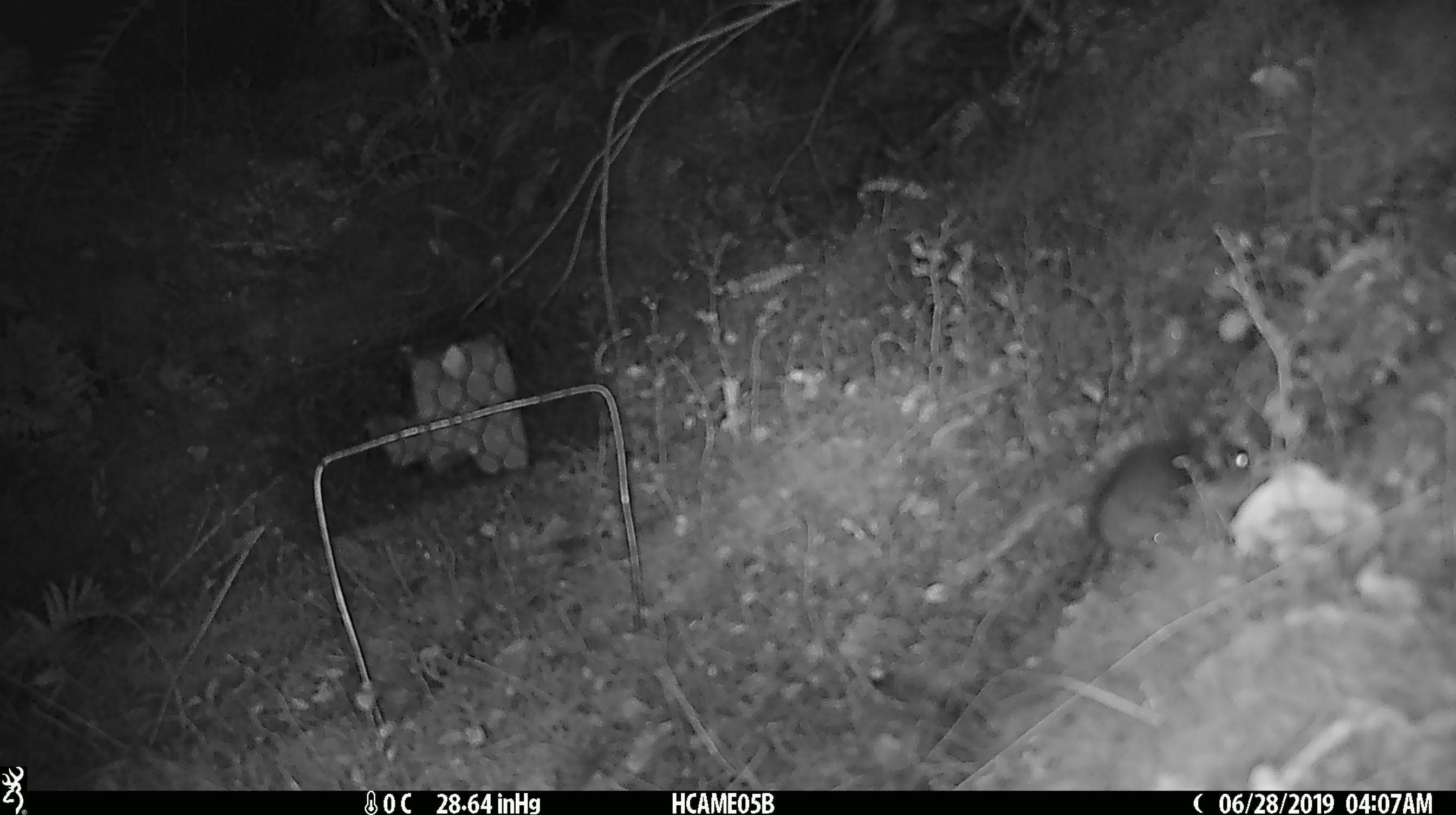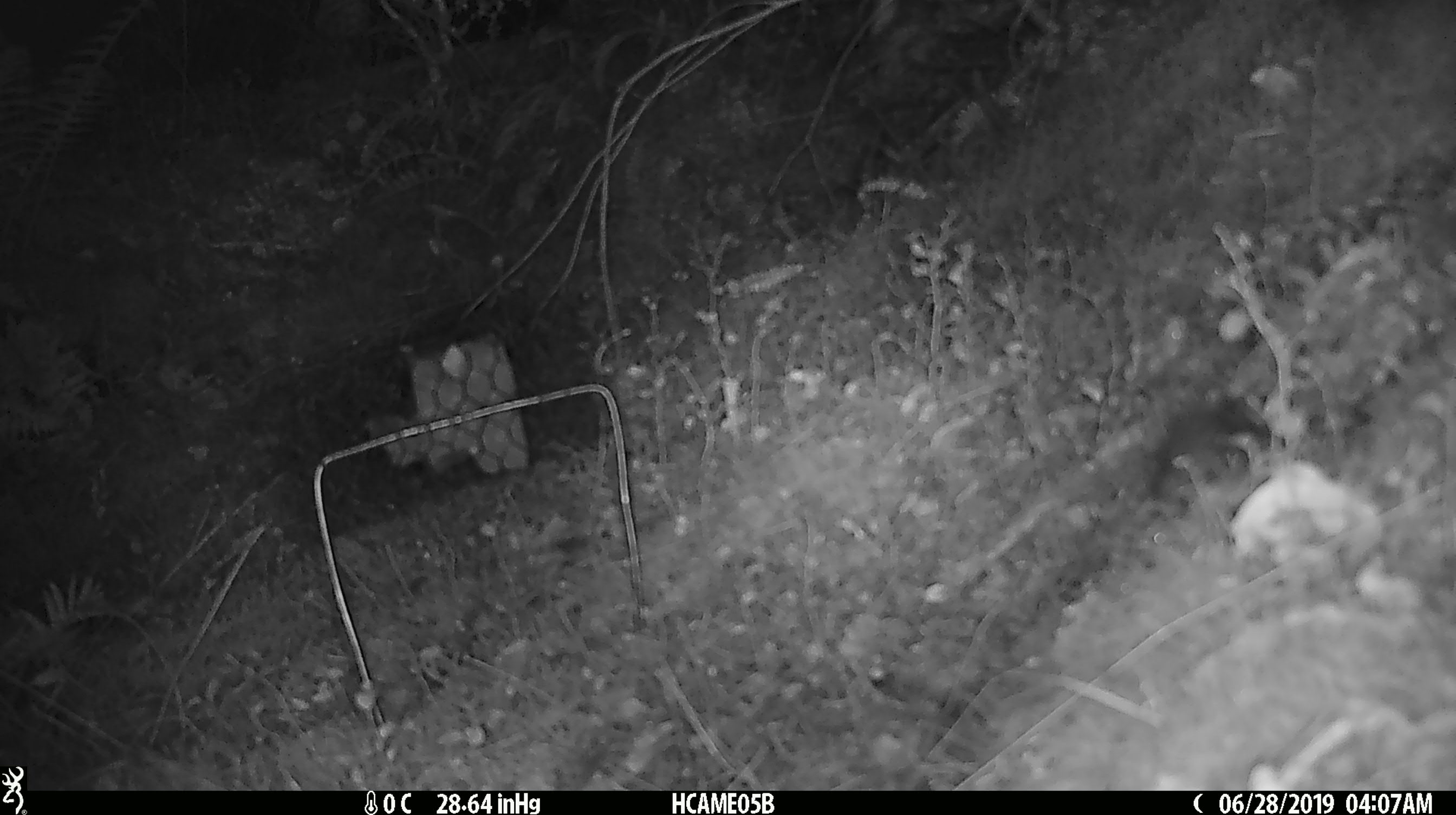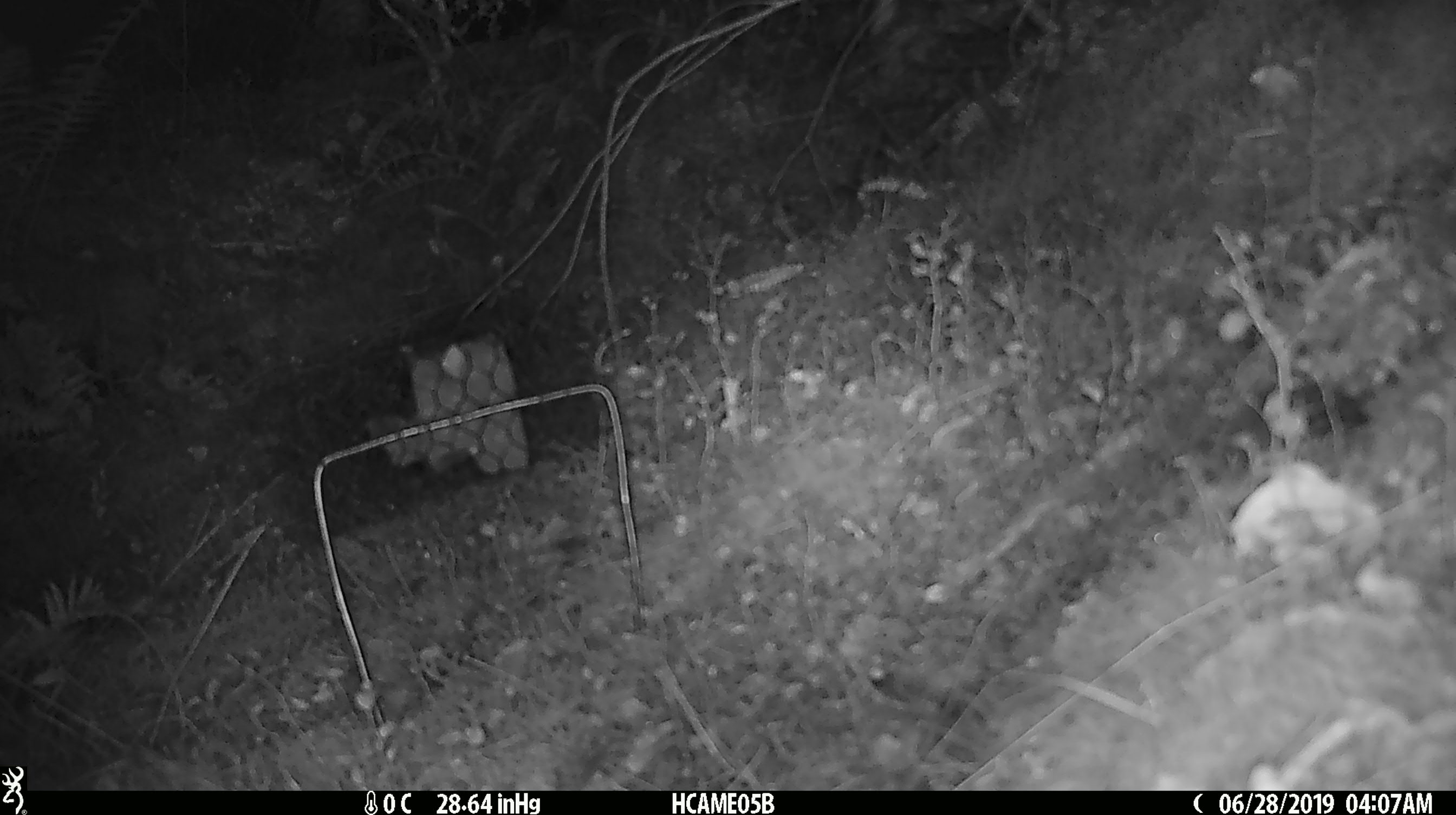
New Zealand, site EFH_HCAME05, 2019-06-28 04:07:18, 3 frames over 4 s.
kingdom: Animalia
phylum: Chordata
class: Mammalia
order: Rodentia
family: Muridae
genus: Mus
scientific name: Mus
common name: mouse